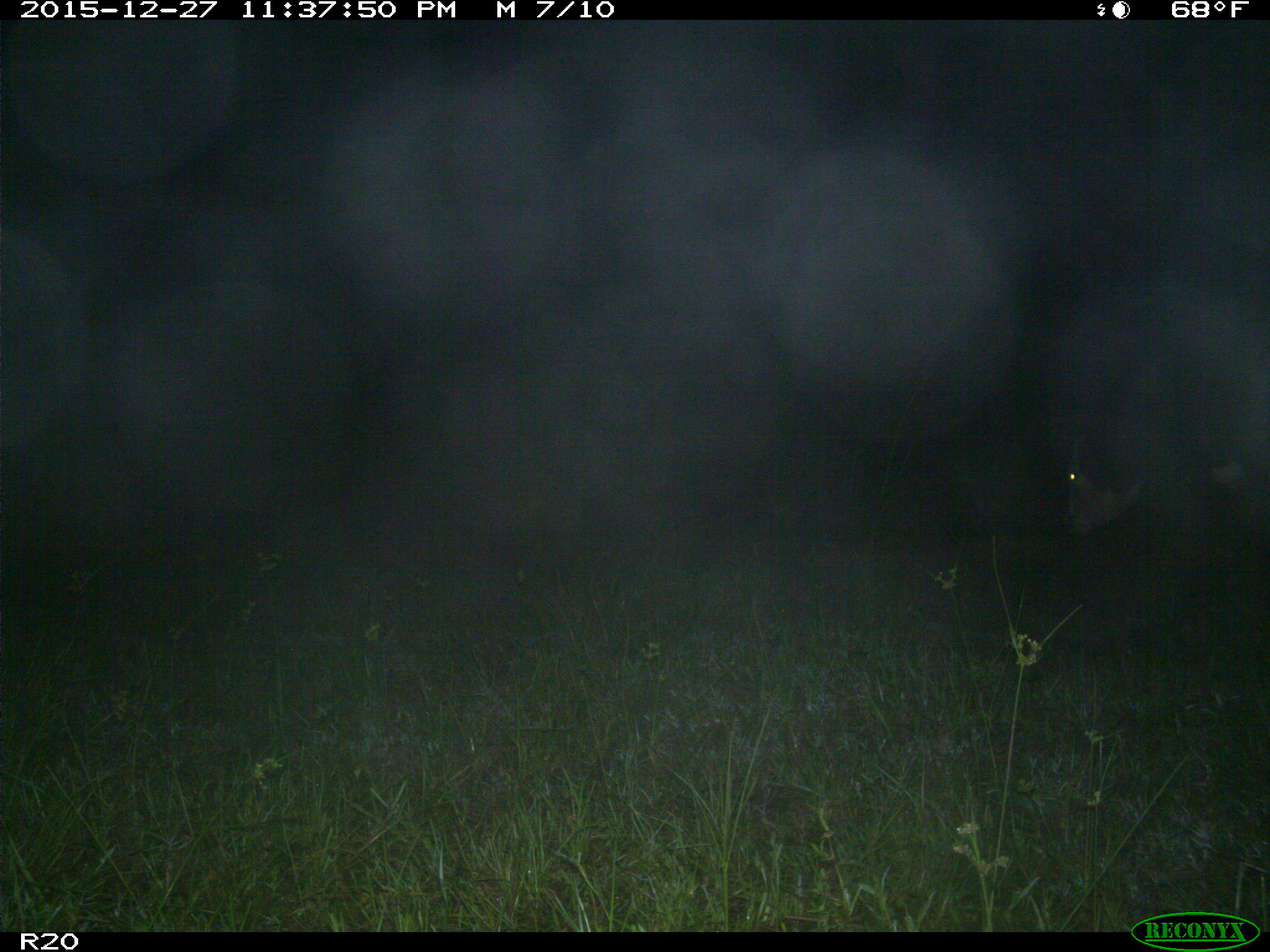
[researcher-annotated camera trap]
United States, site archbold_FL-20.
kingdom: Animalia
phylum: Chordata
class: Mammalia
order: Artiodactyla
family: Bovidae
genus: Bos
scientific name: Bos taurus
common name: domestic cow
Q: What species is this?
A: Bos taurus (domestic cow).